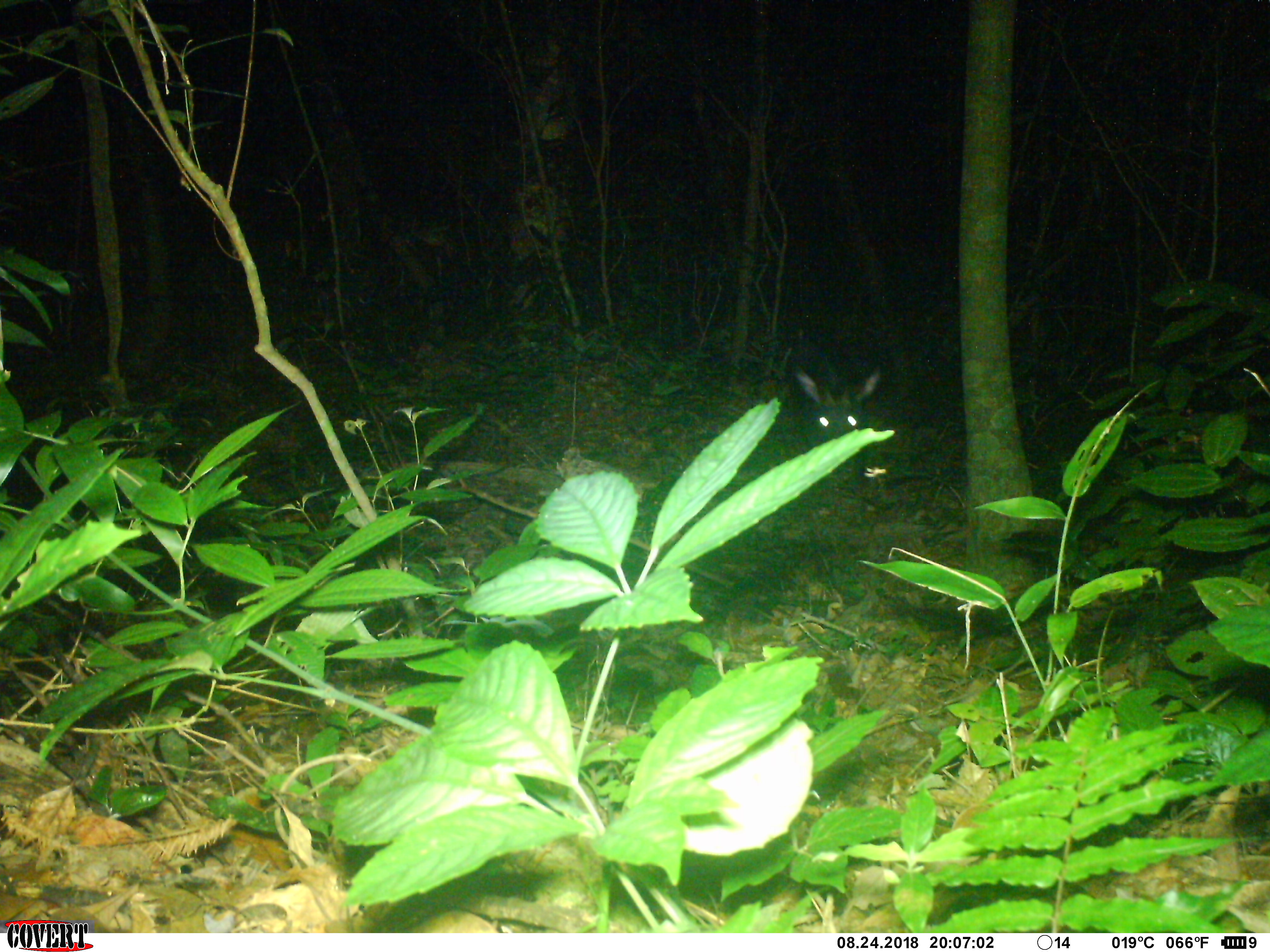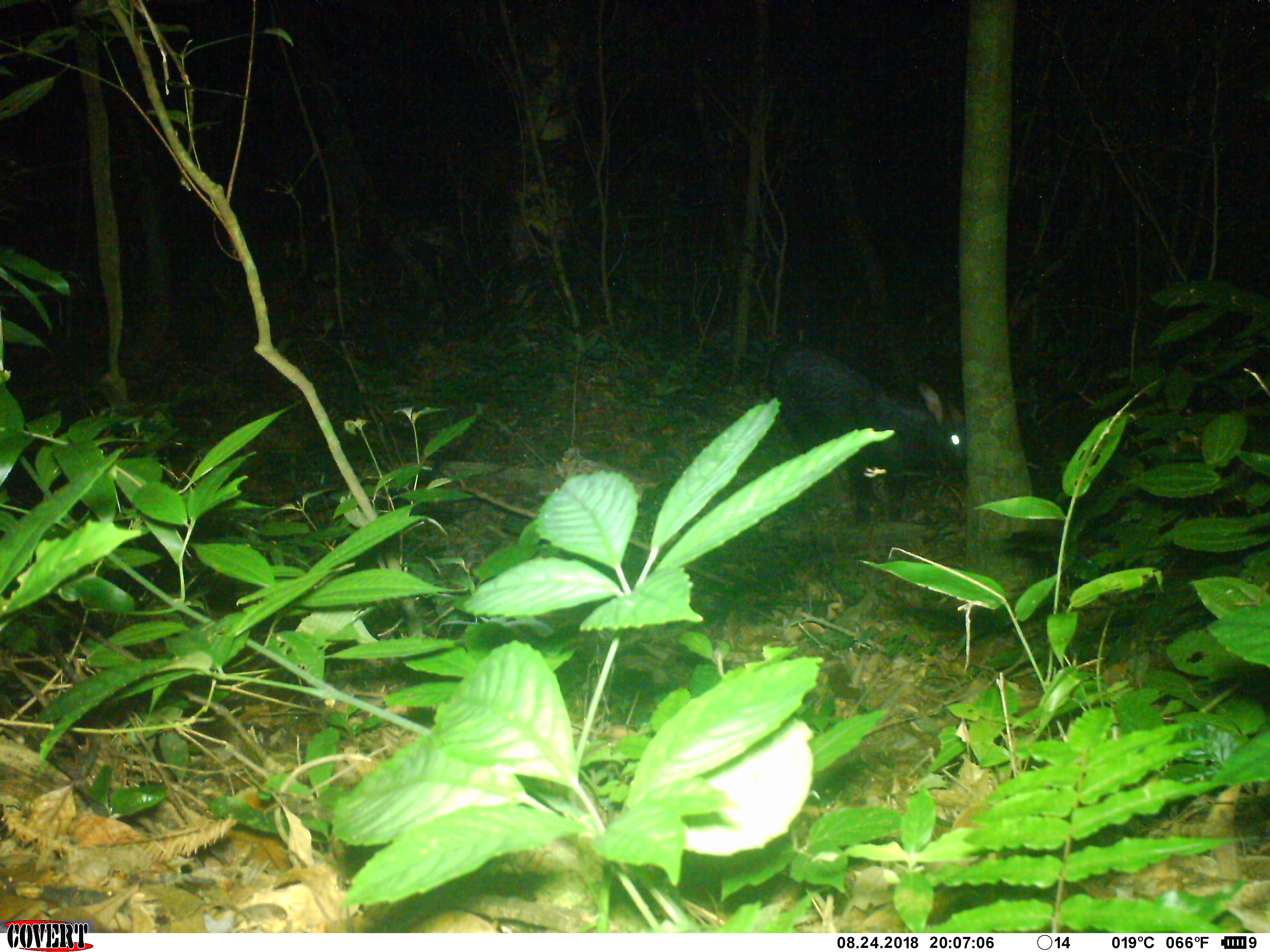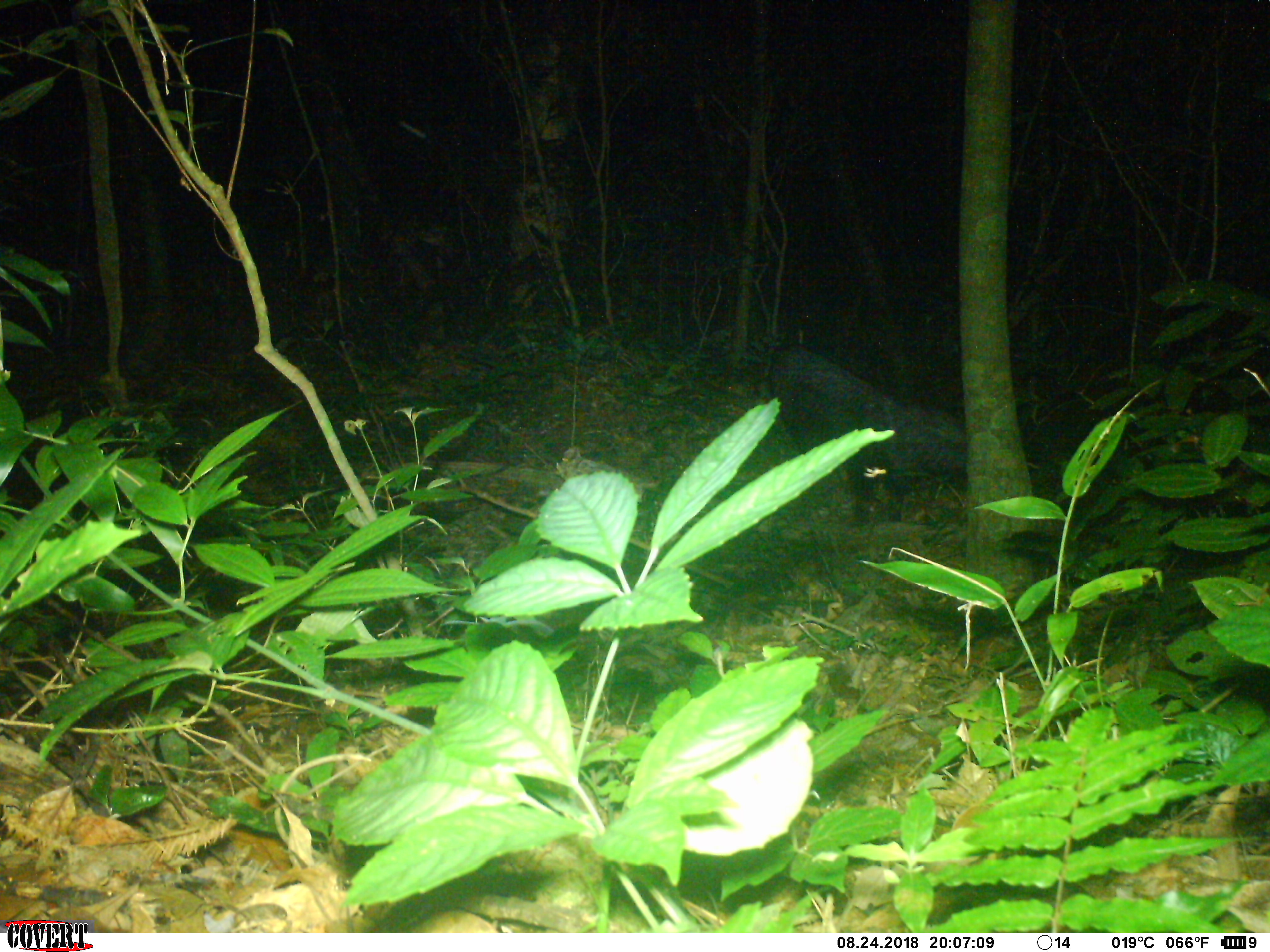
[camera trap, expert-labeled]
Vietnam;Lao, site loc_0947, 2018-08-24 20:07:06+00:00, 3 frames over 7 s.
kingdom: Animalia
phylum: Chordata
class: Mammalia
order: Artiodactyla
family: Bovidae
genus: Capricornis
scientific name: Capricornis sumatraensis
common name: chinese serow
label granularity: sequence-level